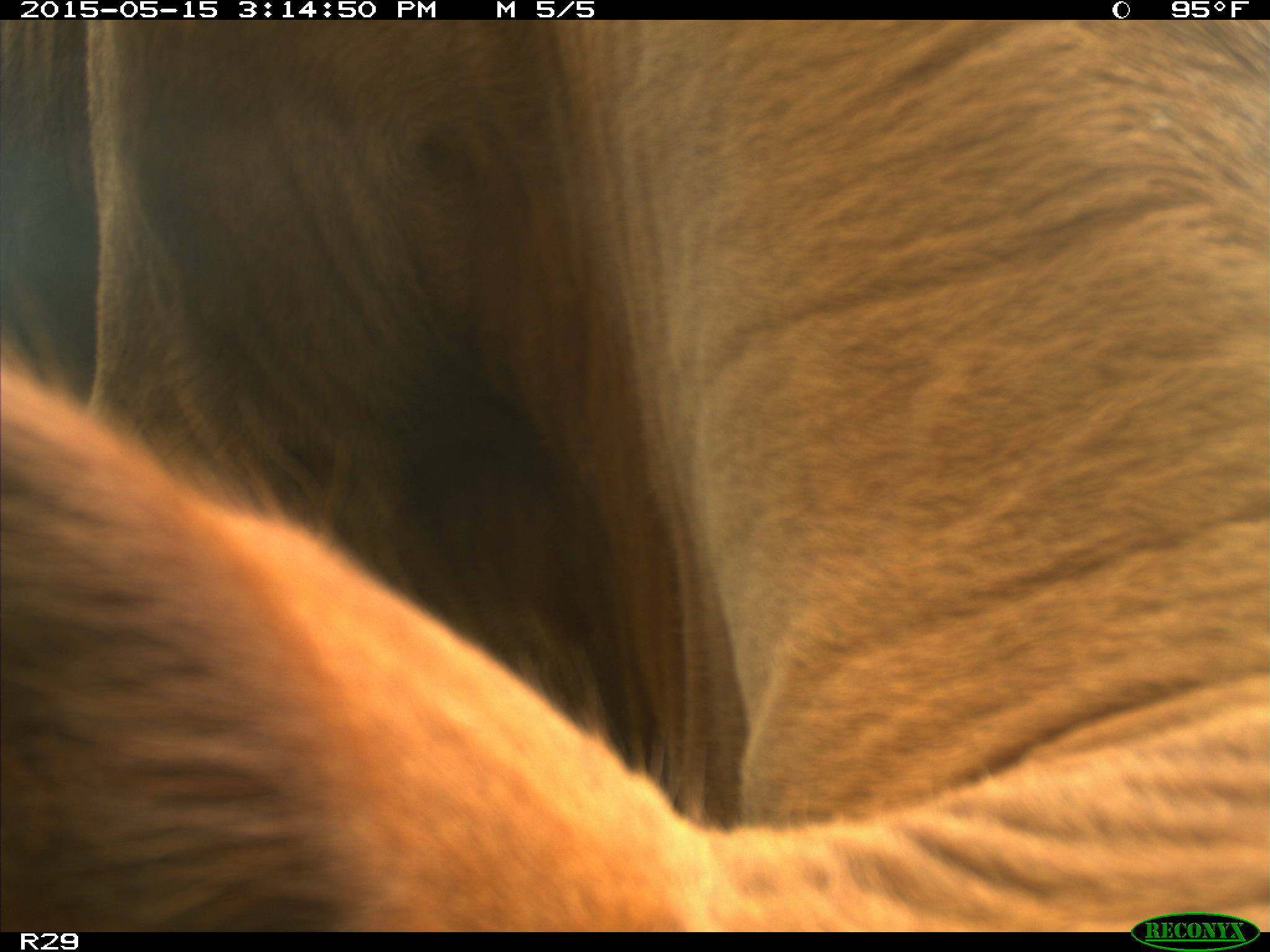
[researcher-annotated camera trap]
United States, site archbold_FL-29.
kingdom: Animalia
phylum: Chordata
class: Mammalia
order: Artiodactyla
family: Bovidae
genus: Bos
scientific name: Bos taurus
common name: domestic cow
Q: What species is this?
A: Bos taurus (domestic cow).